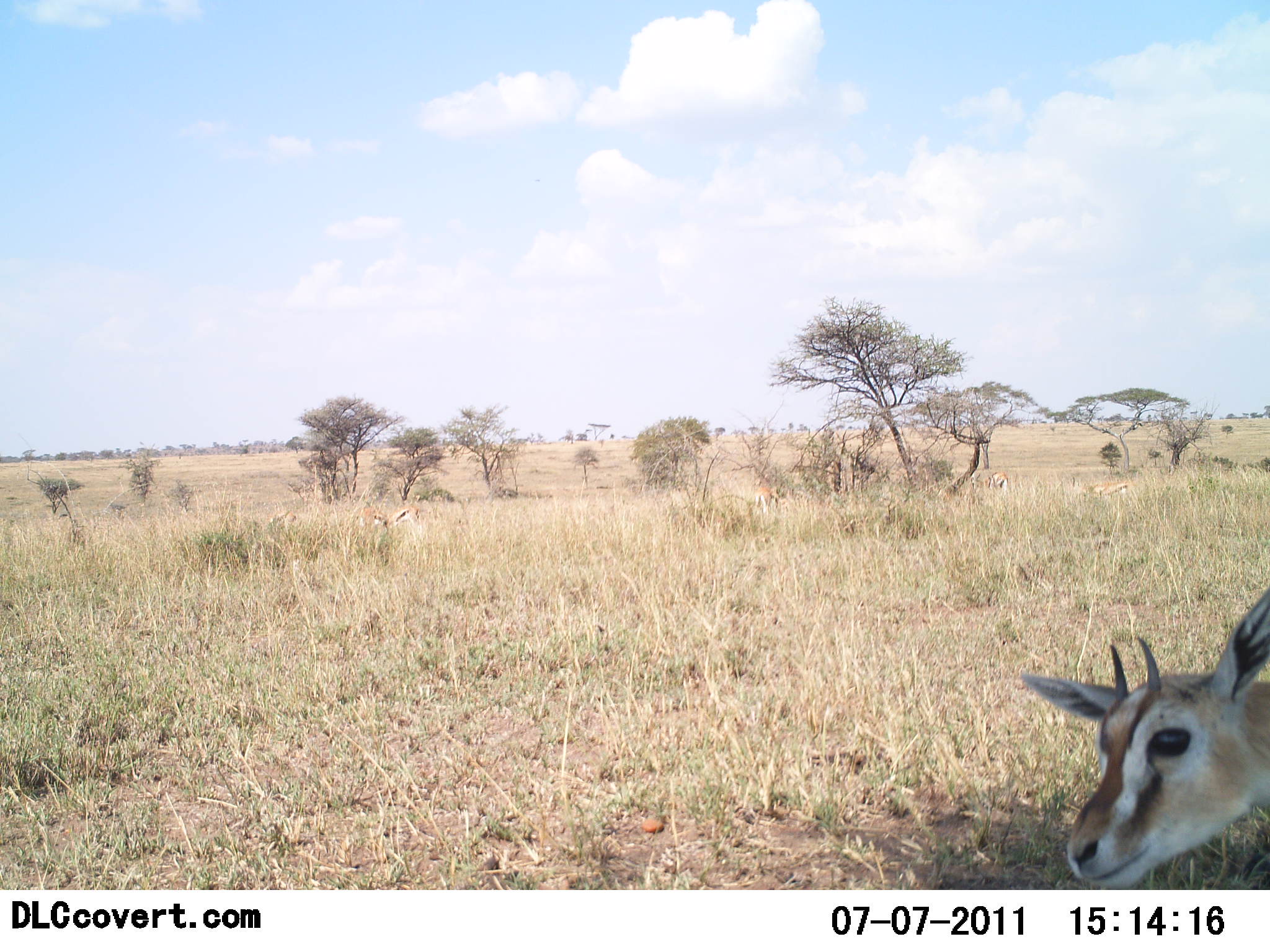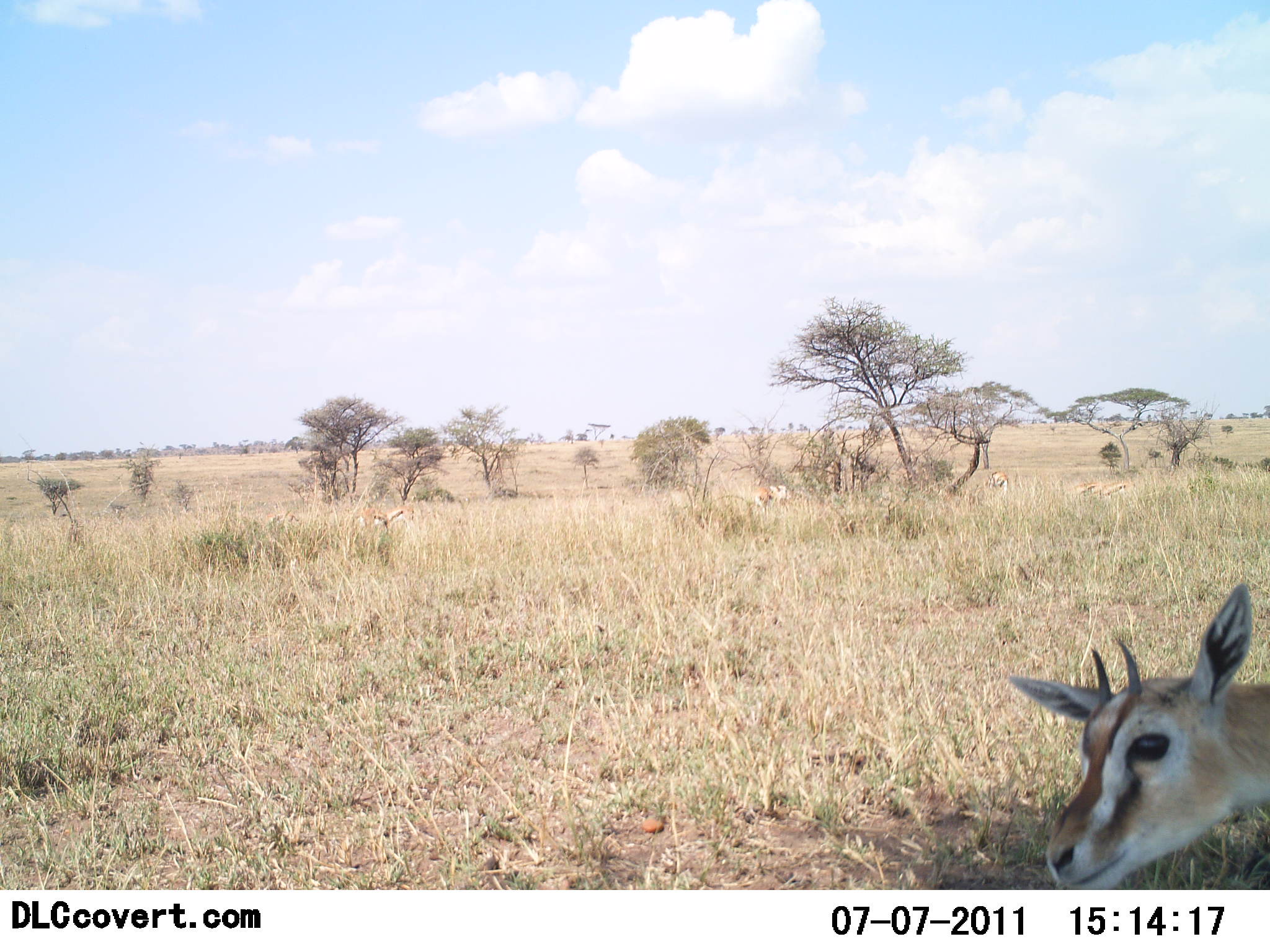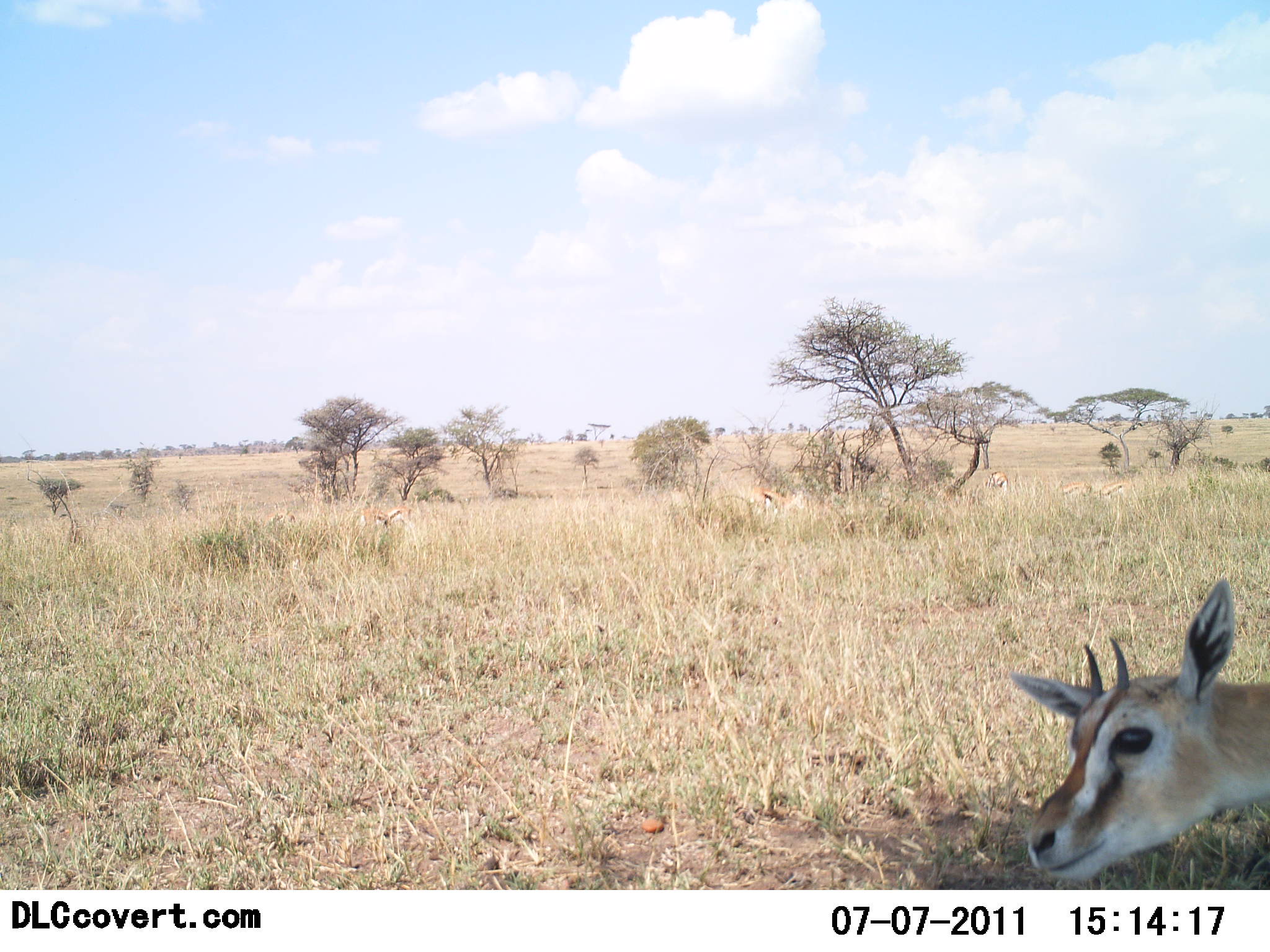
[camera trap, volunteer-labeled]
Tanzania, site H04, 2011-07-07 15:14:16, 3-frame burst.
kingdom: Animalia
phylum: Chordata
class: Mammalia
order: Artiodactyla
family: Bovidae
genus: Eudorcas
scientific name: Eudorcas thomsonii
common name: thomson's gazelle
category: gazellethomsons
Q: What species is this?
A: Gazellethomsons (thomson's gazelle) (Eudorcas thomsonii).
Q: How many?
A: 3.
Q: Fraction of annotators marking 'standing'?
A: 60%.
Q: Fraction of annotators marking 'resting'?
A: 0%.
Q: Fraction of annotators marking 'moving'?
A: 60%.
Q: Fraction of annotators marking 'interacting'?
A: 0%.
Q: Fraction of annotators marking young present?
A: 20%.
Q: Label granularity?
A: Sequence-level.